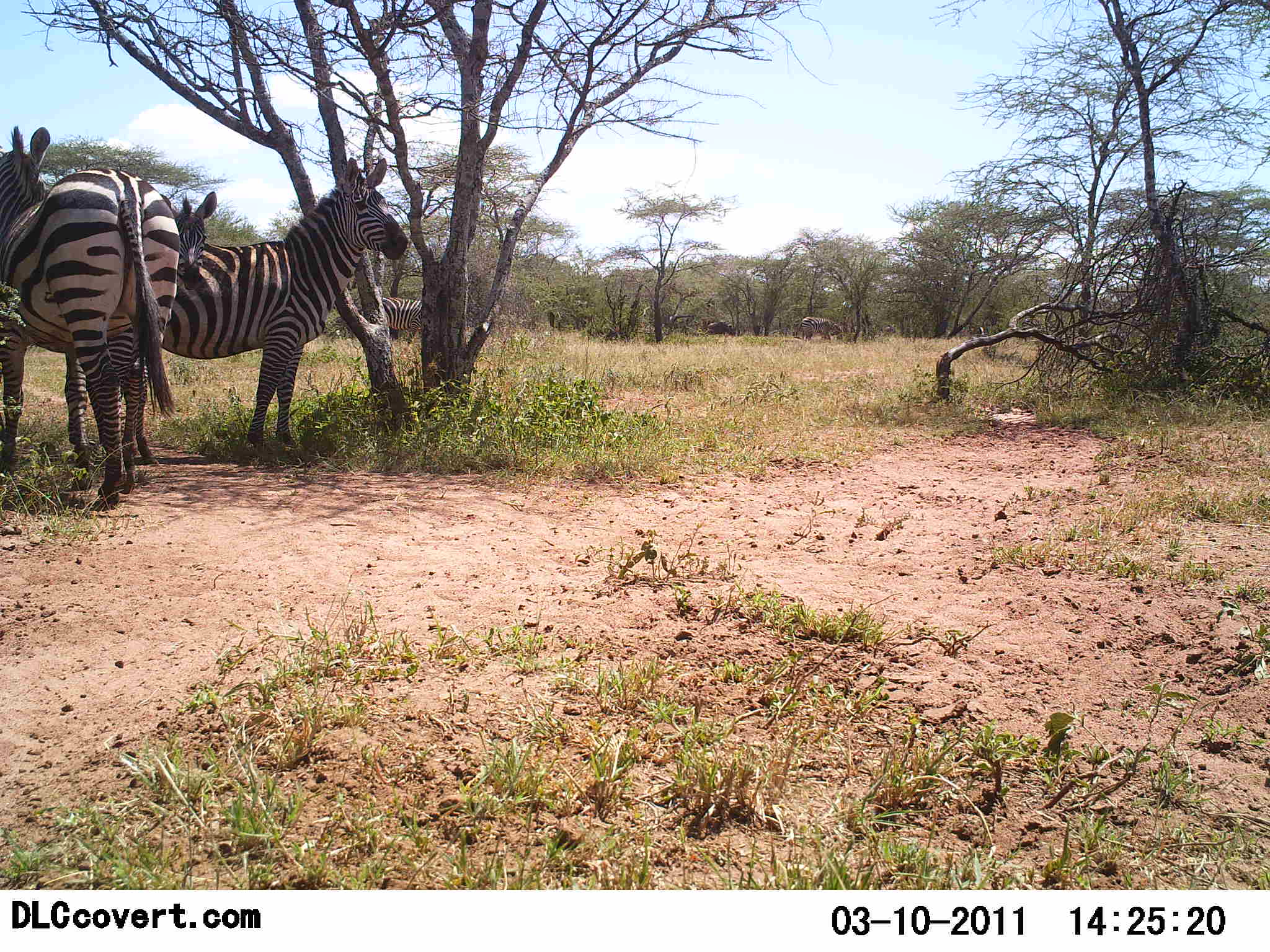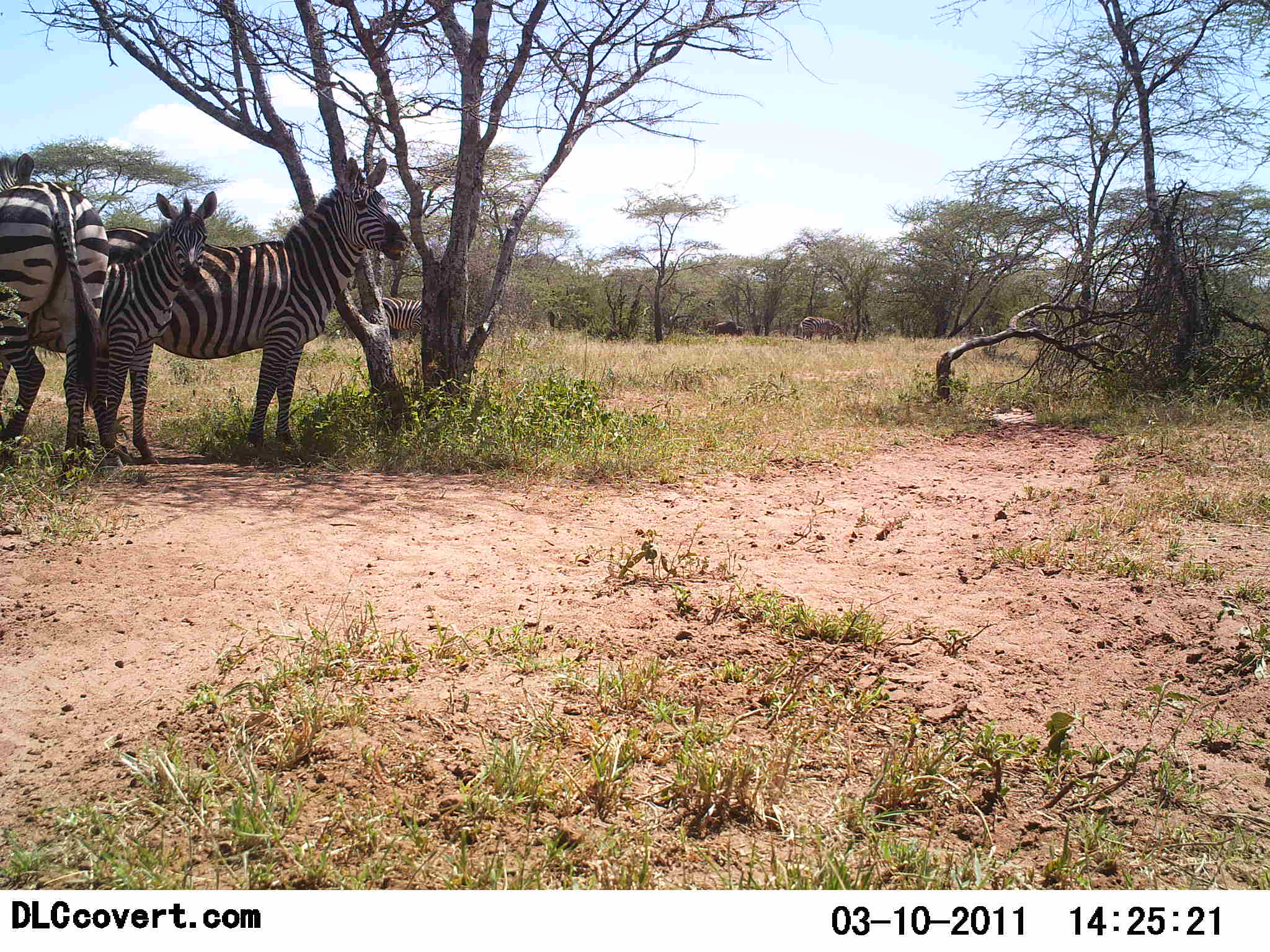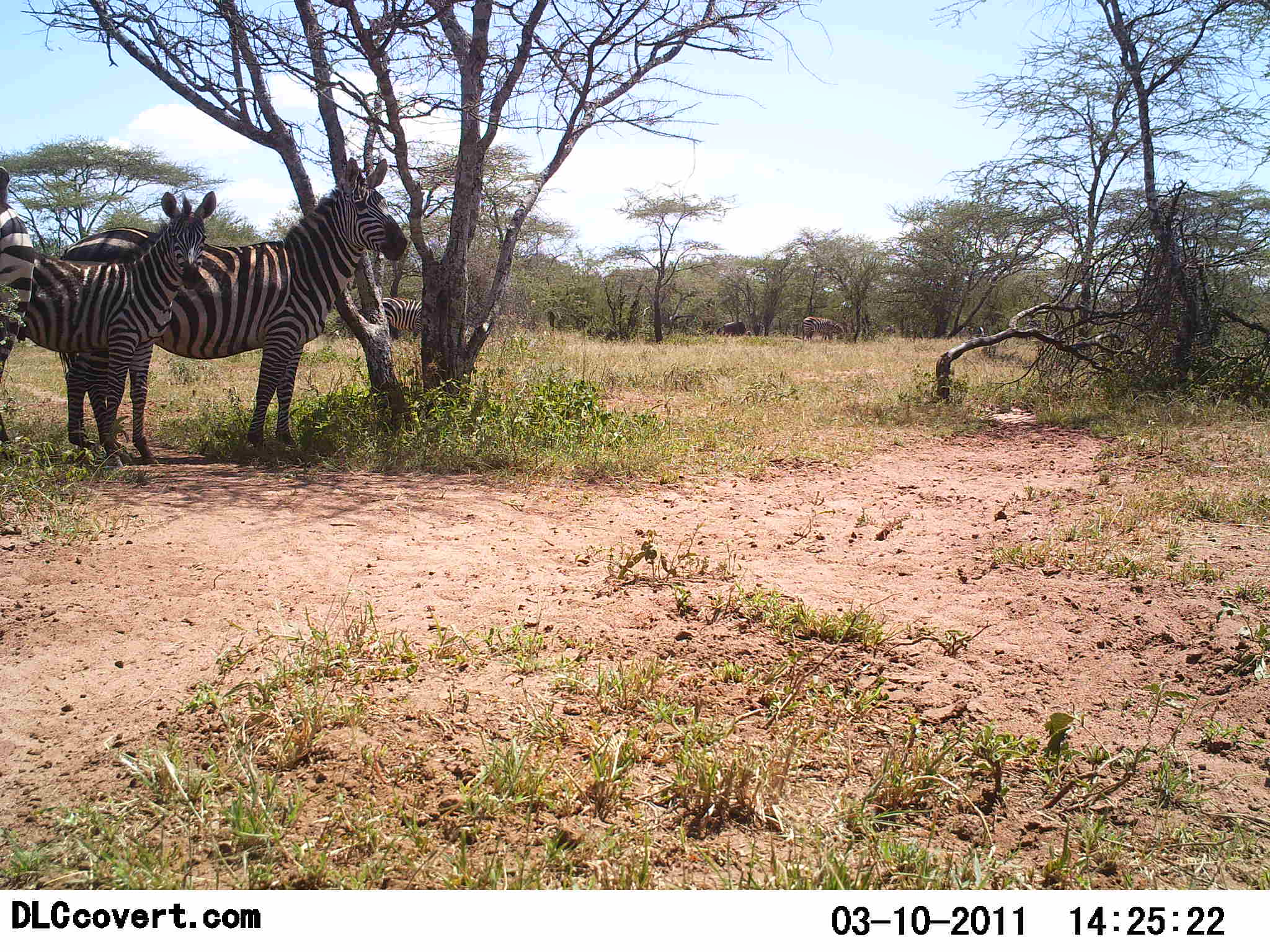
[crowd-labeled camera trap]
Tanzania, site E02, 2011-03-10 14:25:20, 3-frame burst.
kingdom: Animalia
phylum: Chordata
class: Mammalia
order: Perissodactyla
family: Equidae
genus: Equus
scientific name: Equus quagga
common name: plains zebra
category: zebra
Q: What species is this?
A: Zebra (plains zebra) (Equus quagga).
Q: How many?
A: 3.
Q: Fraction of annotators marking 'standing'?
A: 92%.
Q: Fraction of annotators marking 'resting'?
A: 8%.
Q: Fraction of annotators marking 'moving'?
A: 31%.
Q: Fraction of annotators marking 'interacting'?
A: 0%.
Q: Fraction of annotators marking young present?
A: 23%.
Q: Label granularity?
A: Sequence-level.